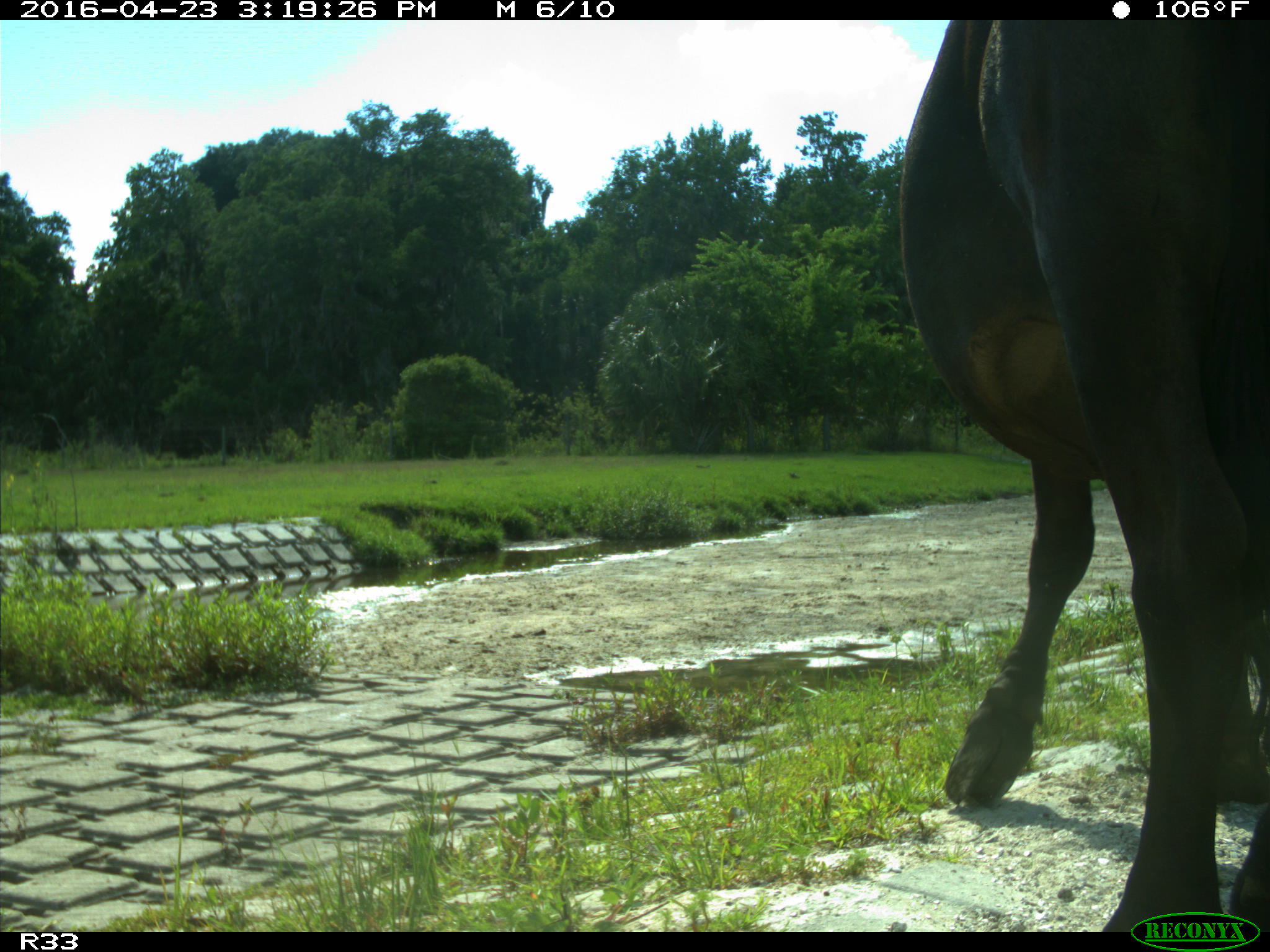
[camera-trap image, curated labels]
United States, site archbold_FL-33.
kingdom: Animalia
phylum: Chordata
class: Mammalia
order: Artiodactyla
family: Bovidae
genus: Bos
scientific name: Bos taurus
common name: domestic cow